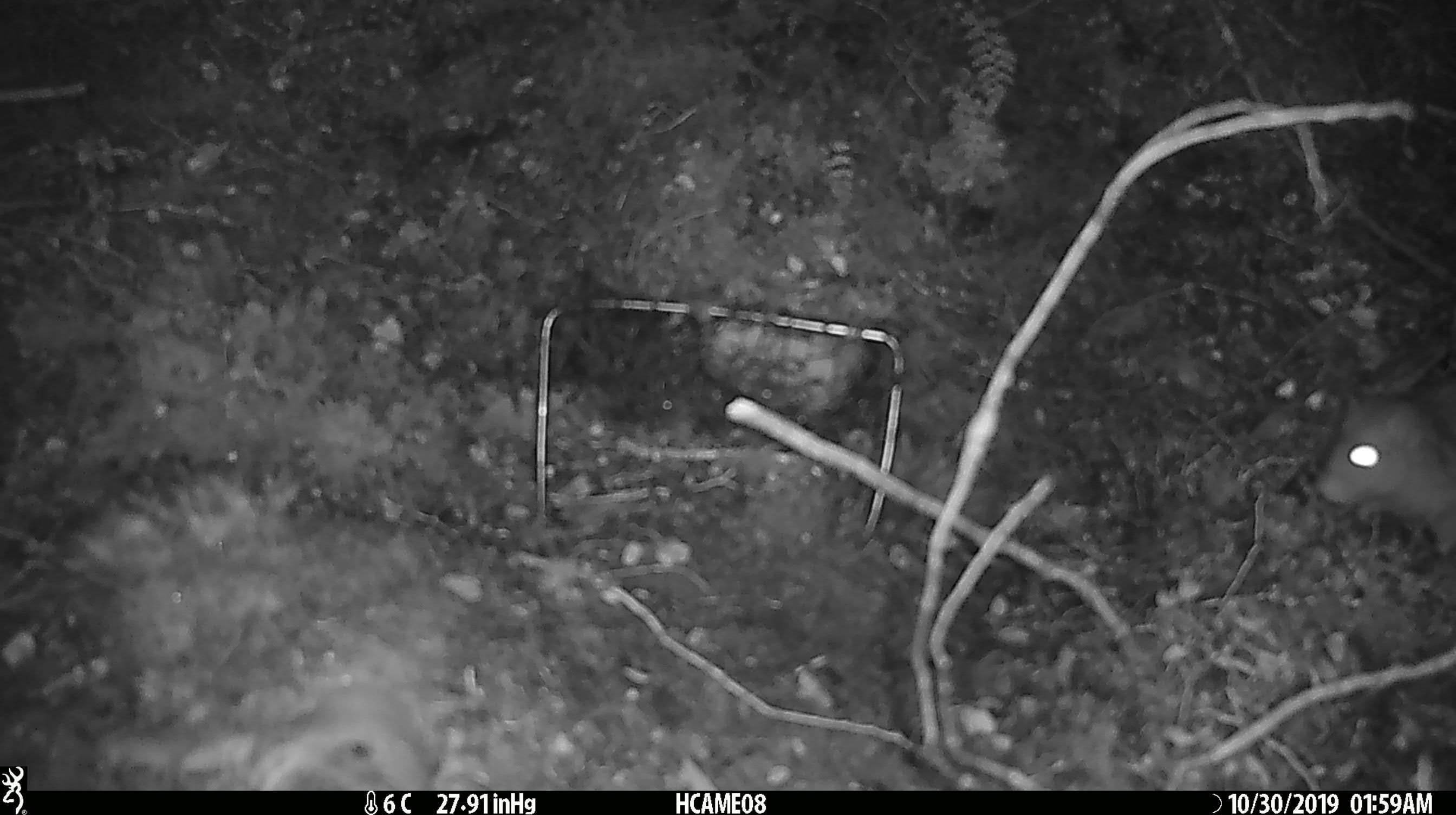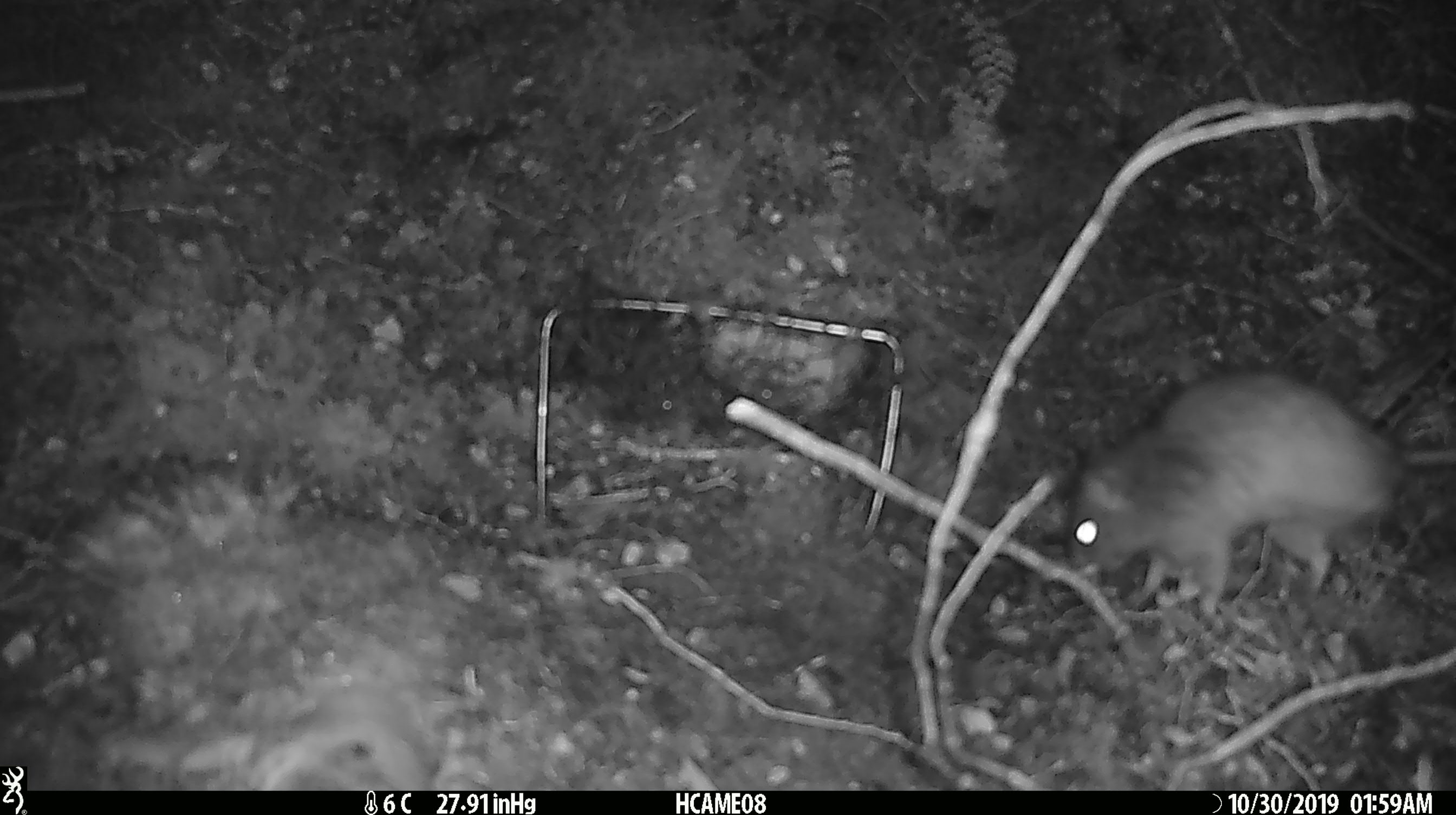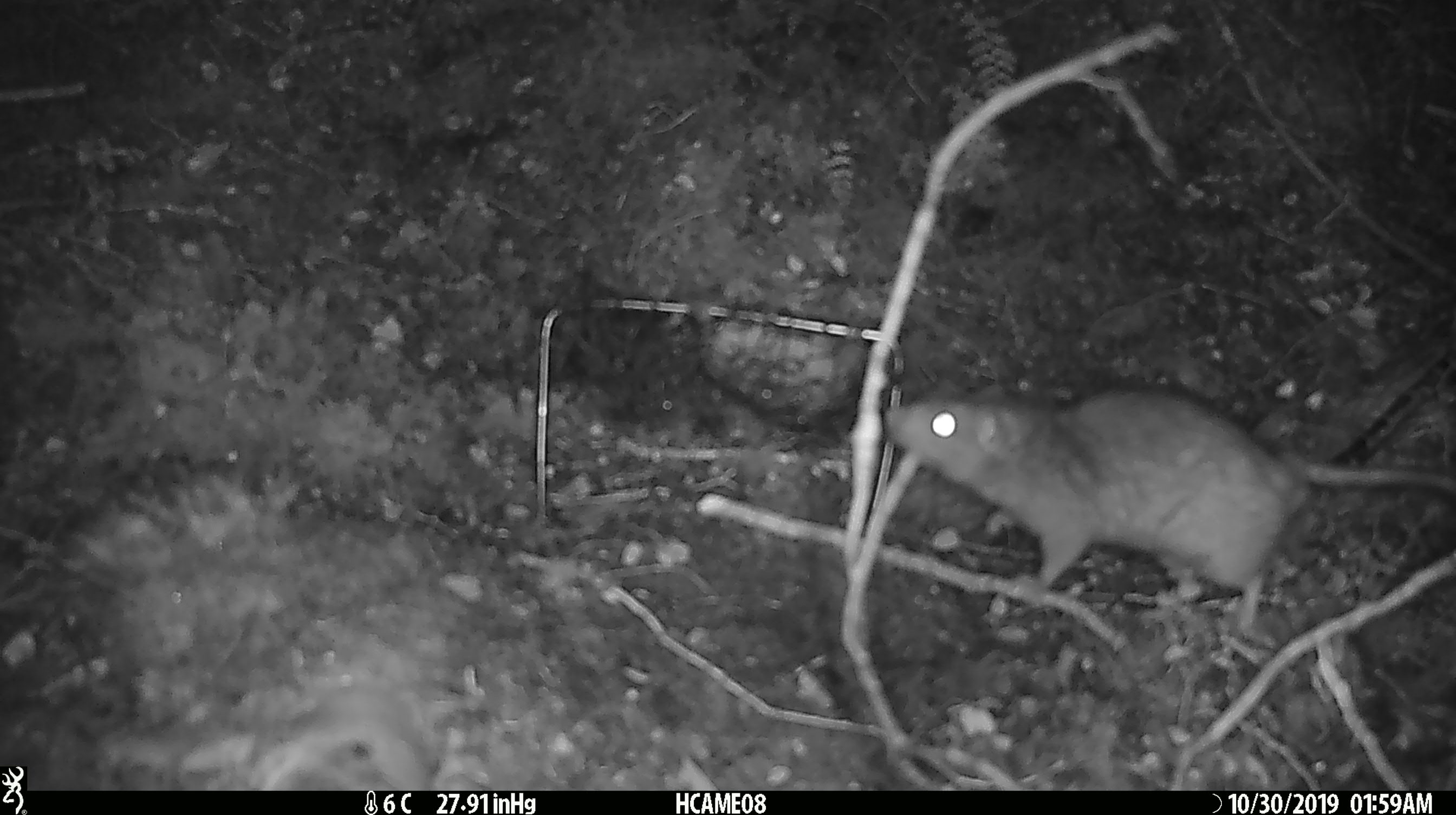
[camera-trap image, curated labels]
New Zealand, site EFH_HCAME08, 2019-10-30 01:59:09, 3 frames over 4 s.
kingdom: Animalia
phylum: Chordata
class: Mammalia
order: Rodentia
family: Muridae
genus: Rattus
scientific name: Rattus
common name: rat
Rat (Rattus).